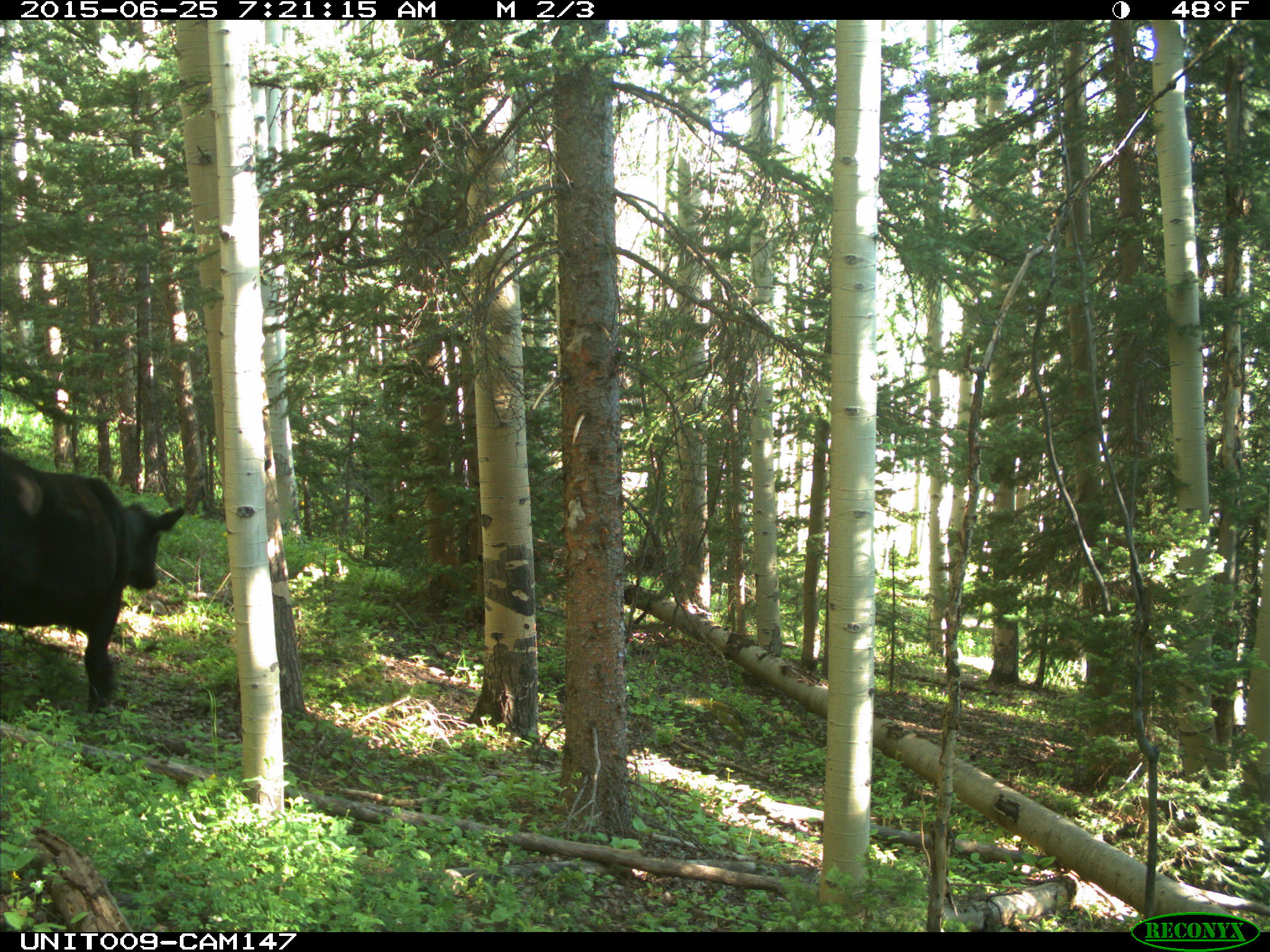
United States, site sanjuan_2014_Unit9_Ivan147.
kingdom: Animalia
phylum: Chordata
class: Mammalia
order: Artiodactyla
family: Bovidae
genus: Bos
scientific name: Bos taurus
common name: domestic cow